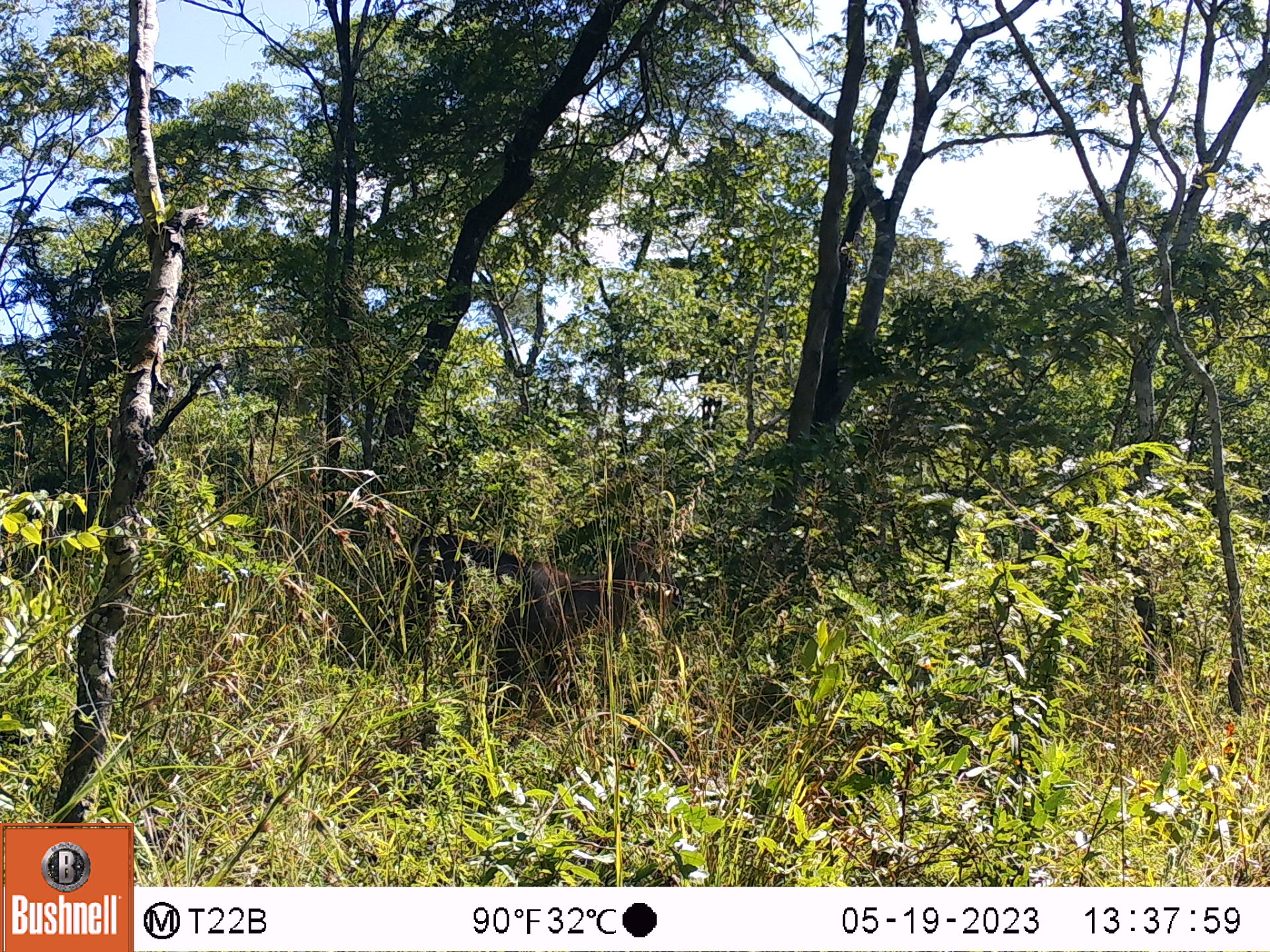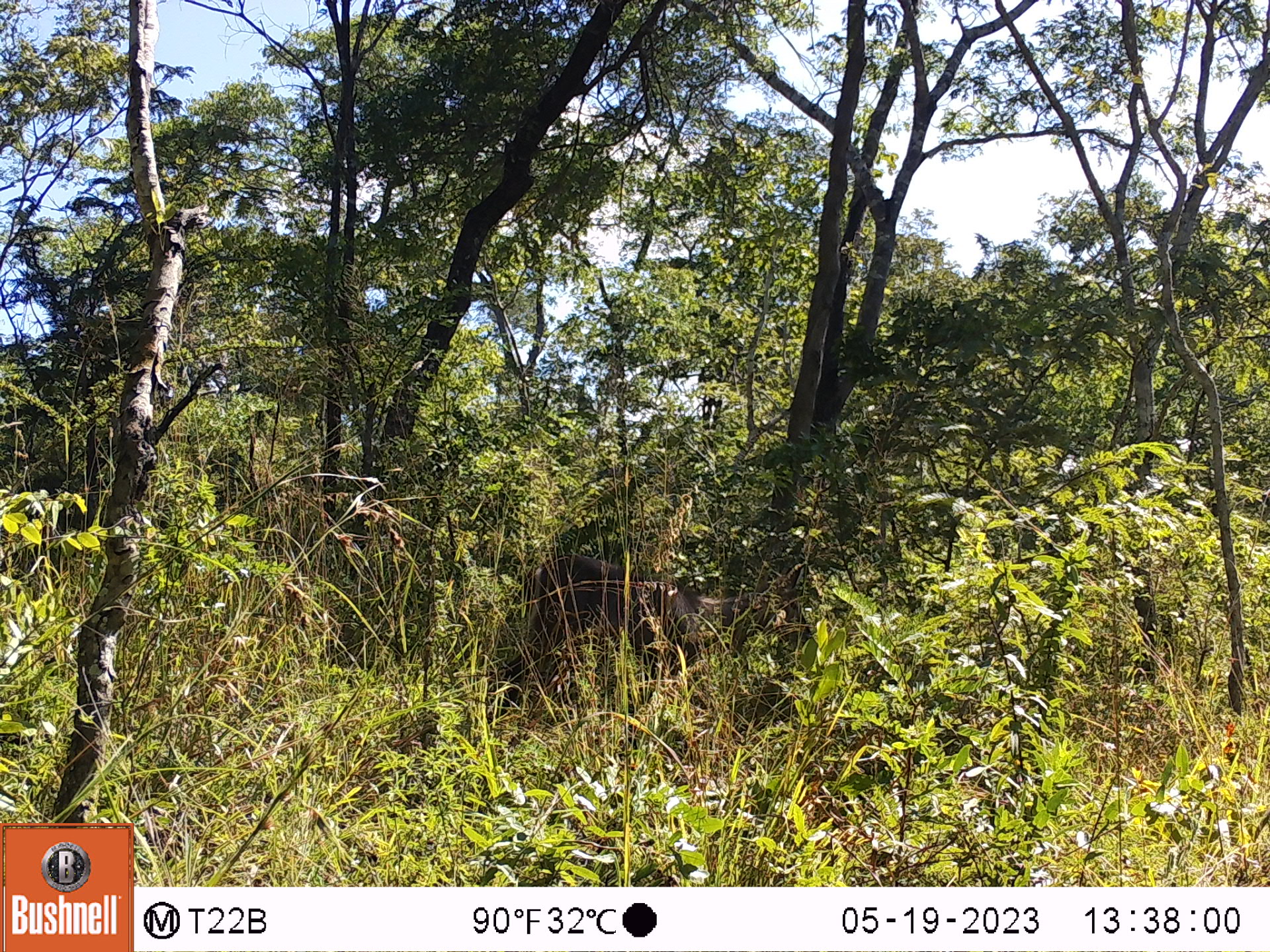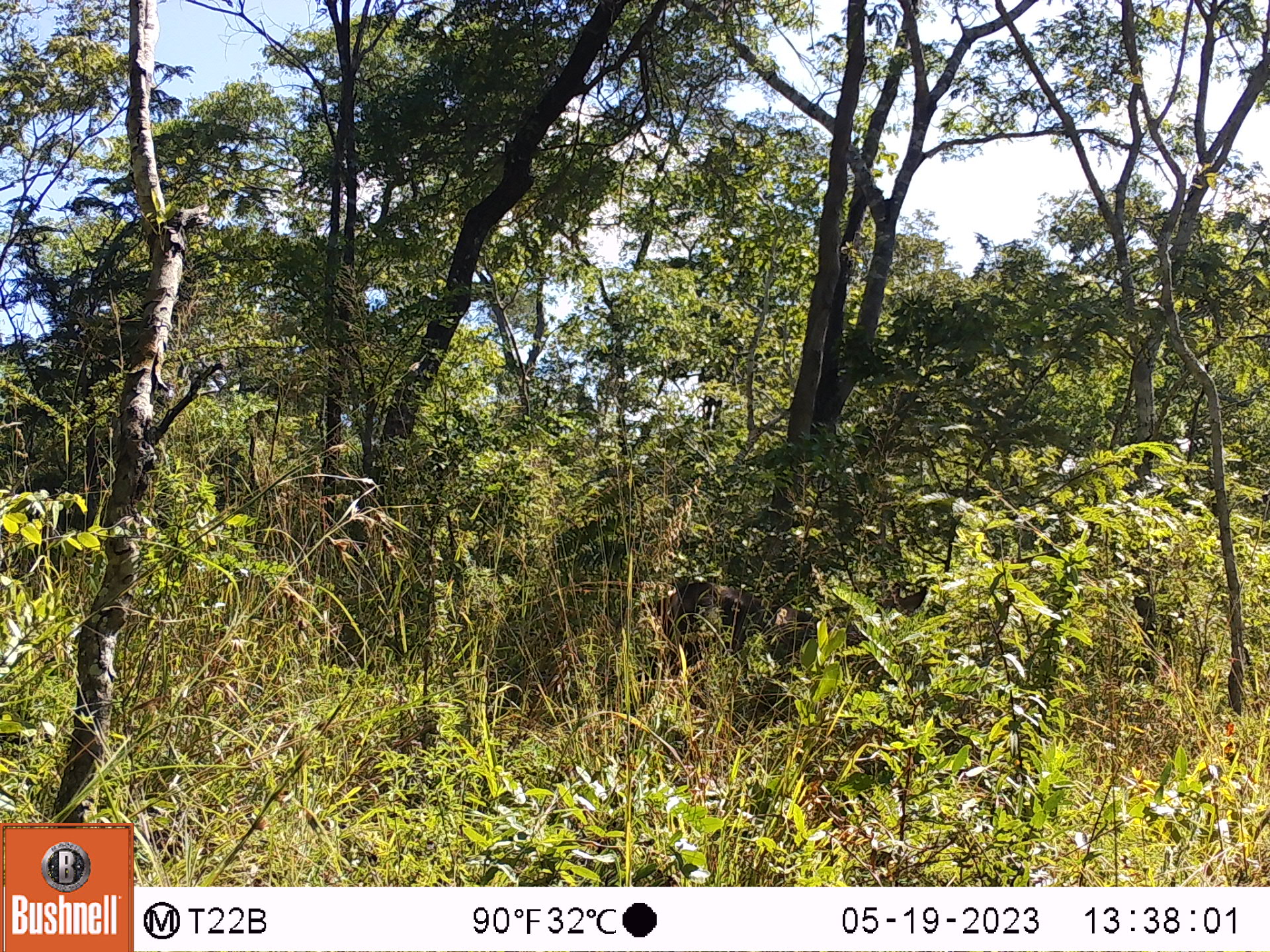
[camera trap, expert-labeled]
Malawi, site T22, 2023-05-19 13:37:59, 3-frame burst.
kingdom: Animalia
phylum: Chordata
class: Mammalia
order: Artiodactyla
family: Bovidae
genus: Kobus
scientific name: Kobus ellipsiprymnus ellipsiprymnus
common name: common waterbuck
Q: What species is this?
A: Common waterbuck (Kobus ellipsiprymnus ellipsiprymnus).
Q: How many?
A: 1.